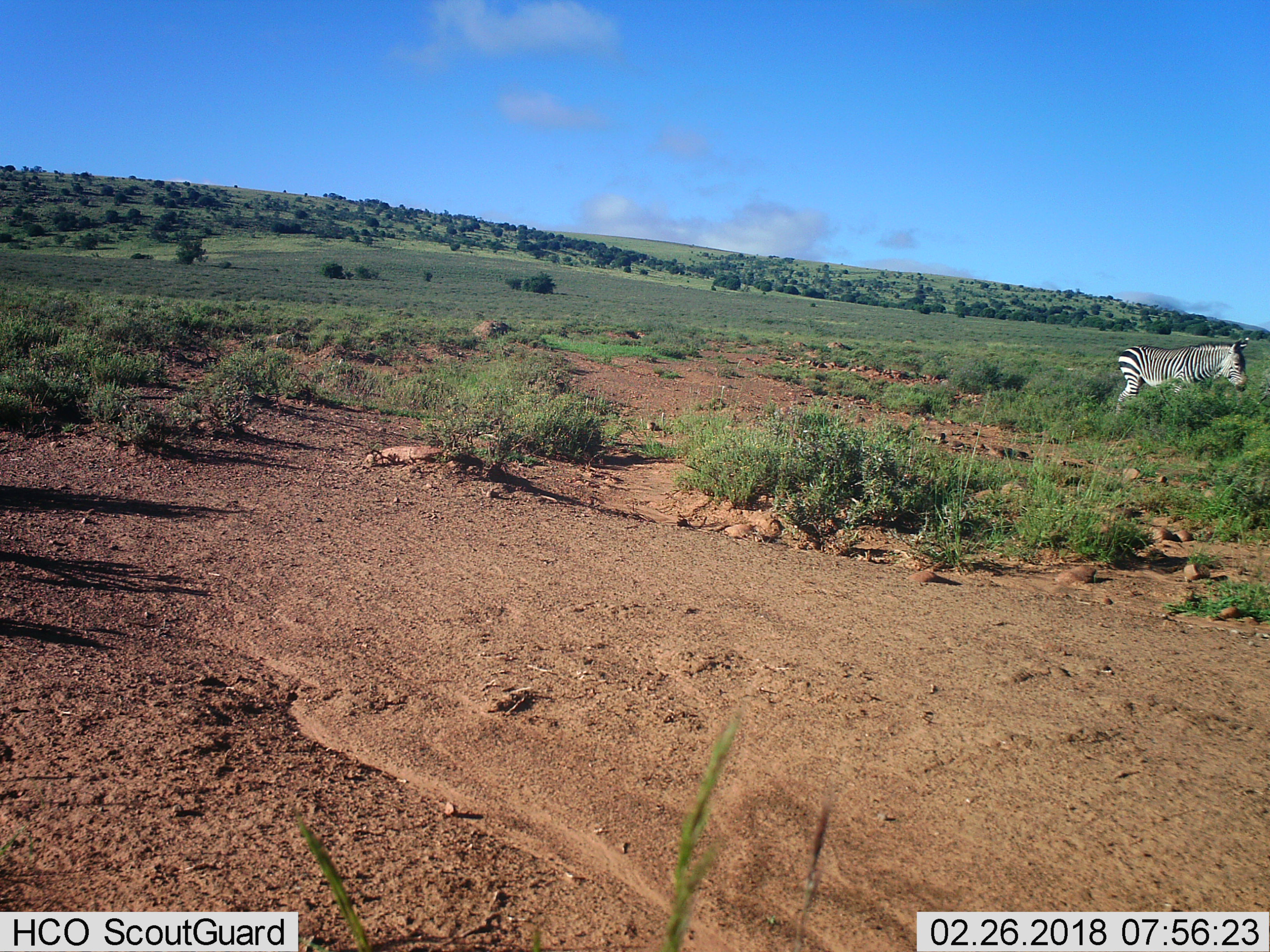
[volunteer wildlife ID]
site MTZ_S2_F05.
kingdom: Animalia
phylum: Chordata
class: Mammalia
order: Perissodactyla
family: Equidae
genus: Equus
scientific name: Equus zebra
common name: mountain zebra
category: zebramountain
Zebramountain (mountain zebra) (Equus zebra), count 1. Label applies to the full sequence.